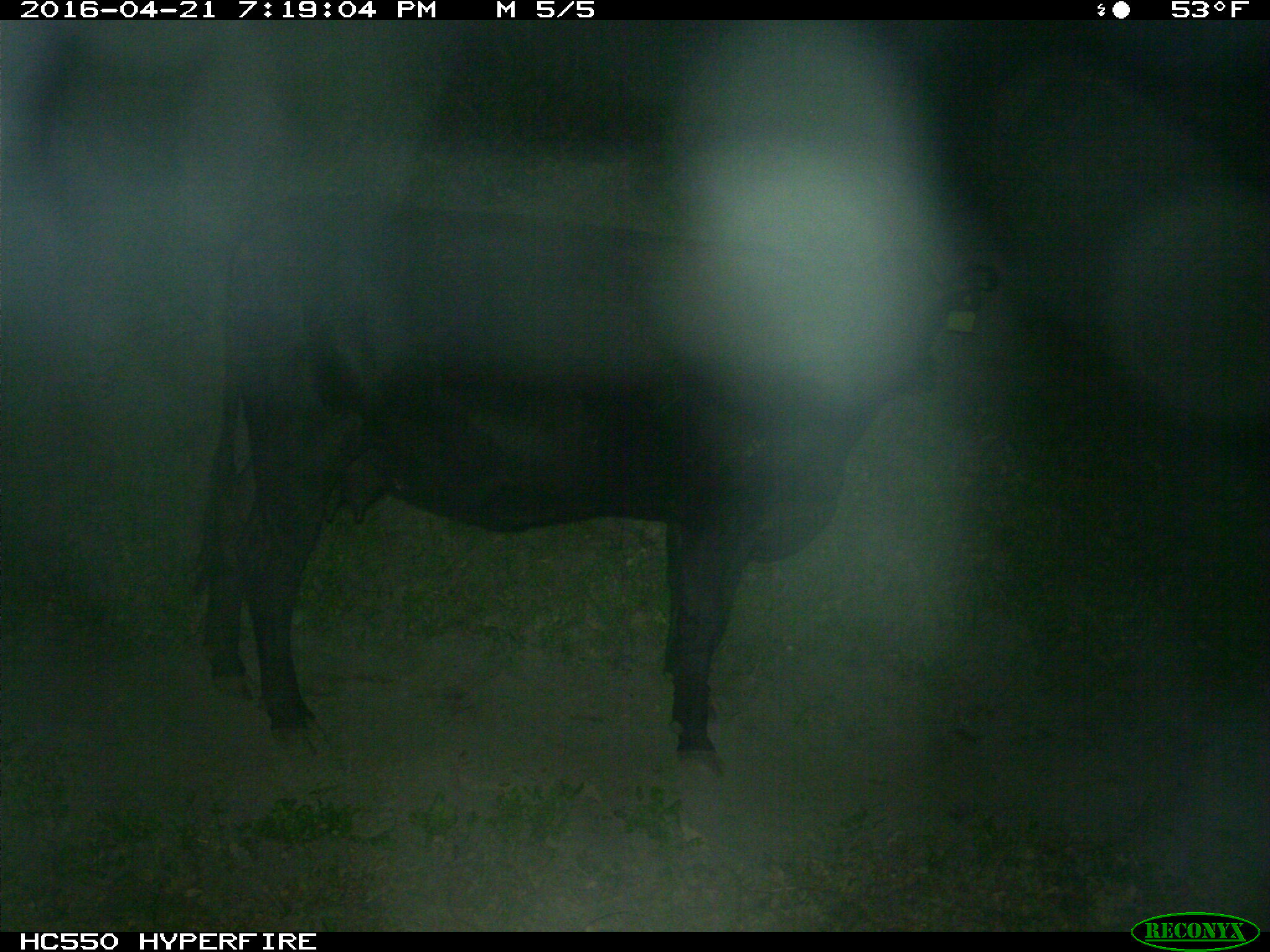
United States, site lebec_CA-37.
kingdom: Animalia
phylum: Chordata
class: Mammalia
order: Artiodactyla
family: Bovidae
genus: Bos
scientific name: Bos taurus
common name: domestic cow